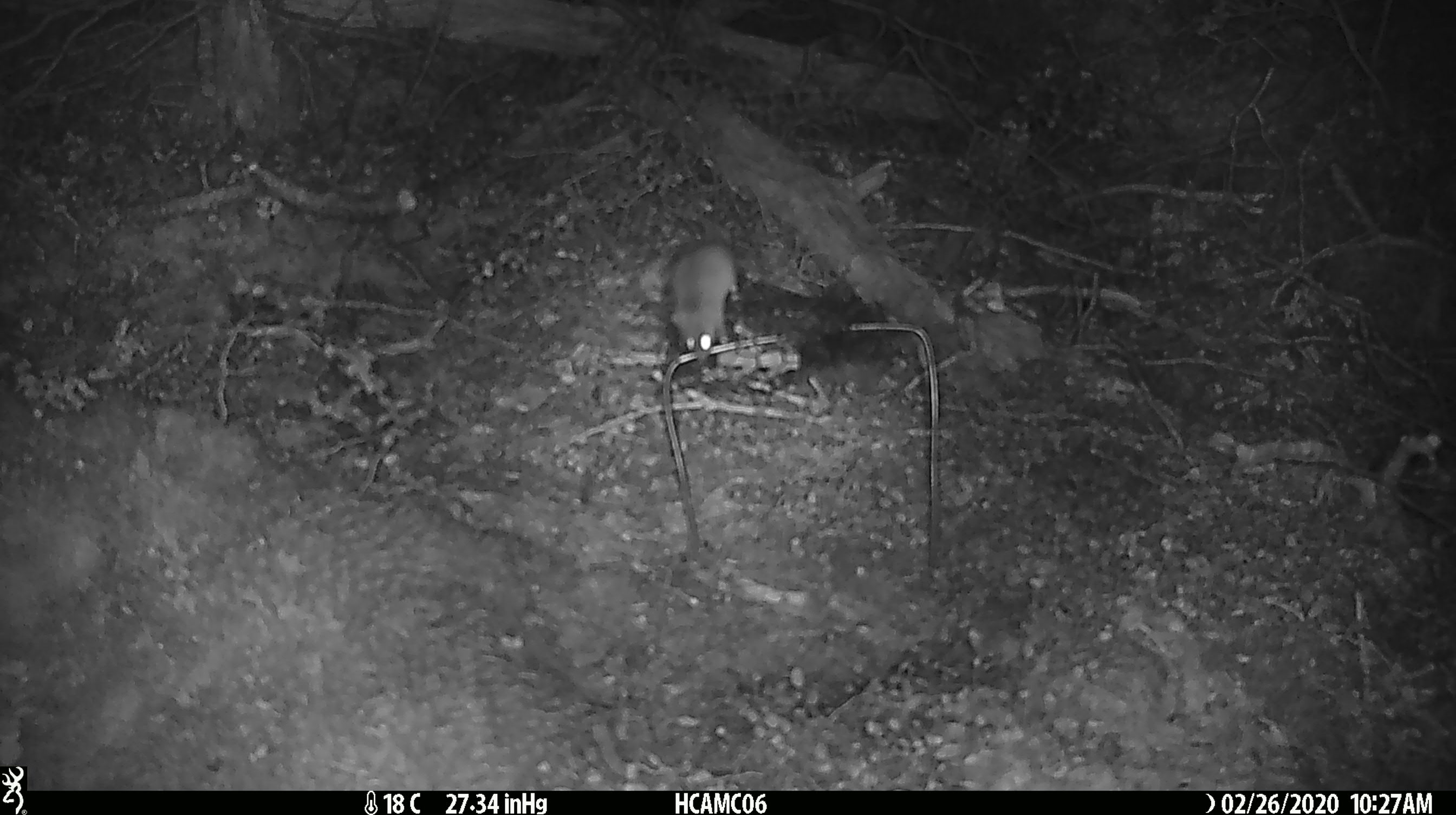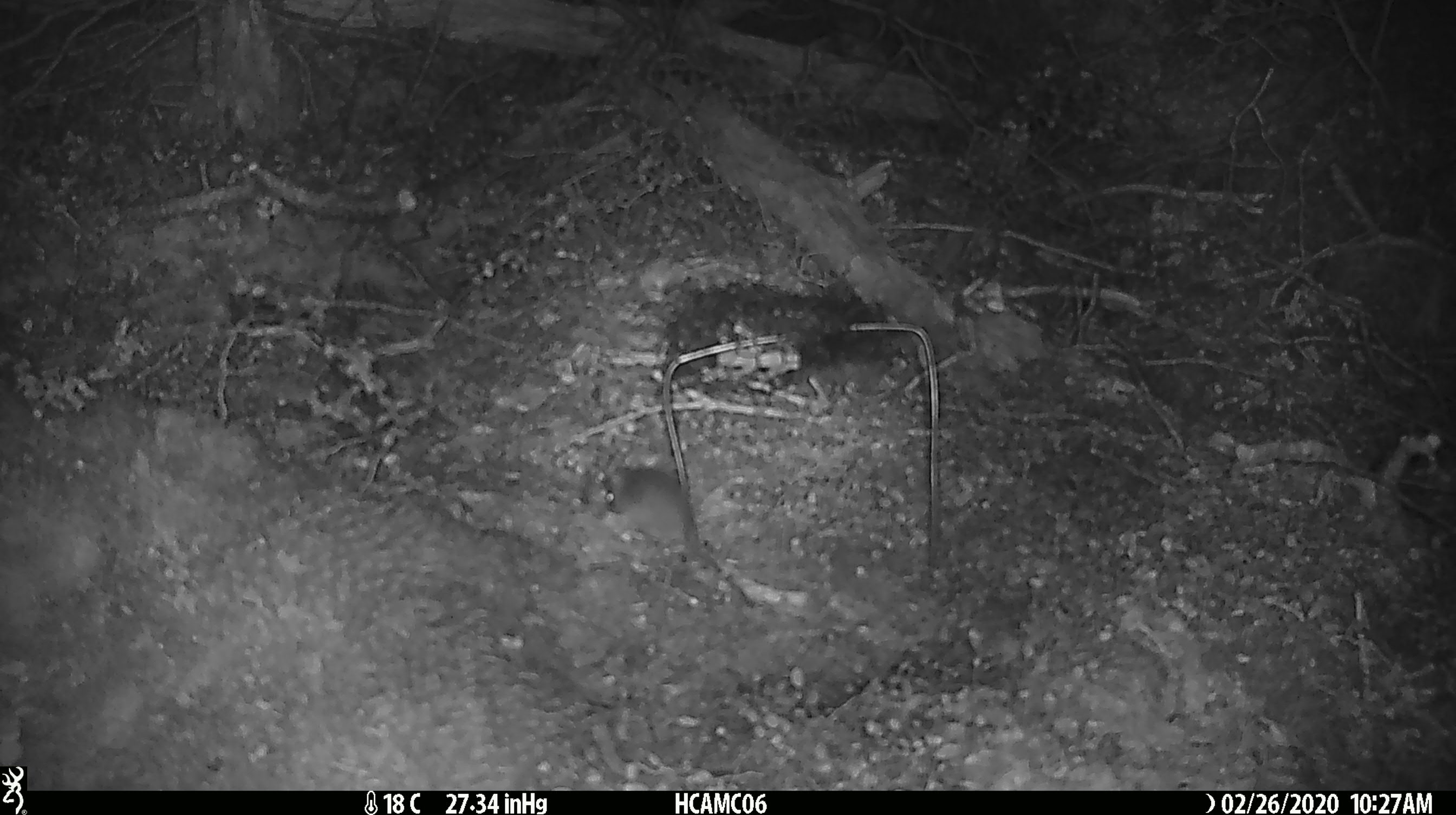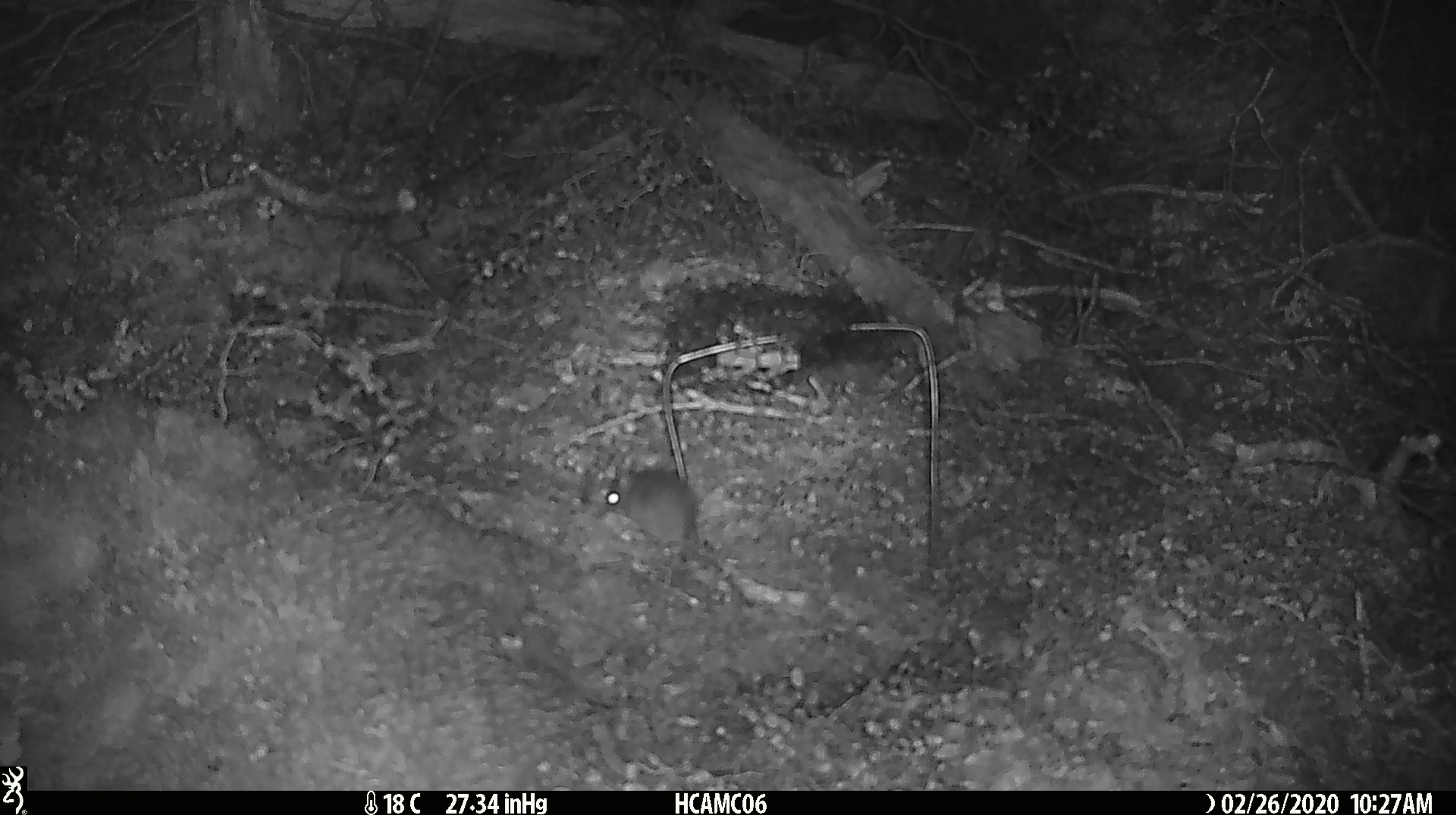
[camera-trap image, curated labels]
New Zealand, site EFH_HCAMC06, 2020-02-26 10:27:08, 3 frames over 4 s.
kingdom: Animalia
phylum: Chordata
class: Mammalia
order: Rodentia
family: Muridae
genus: Mus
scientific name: Mus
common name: mouse